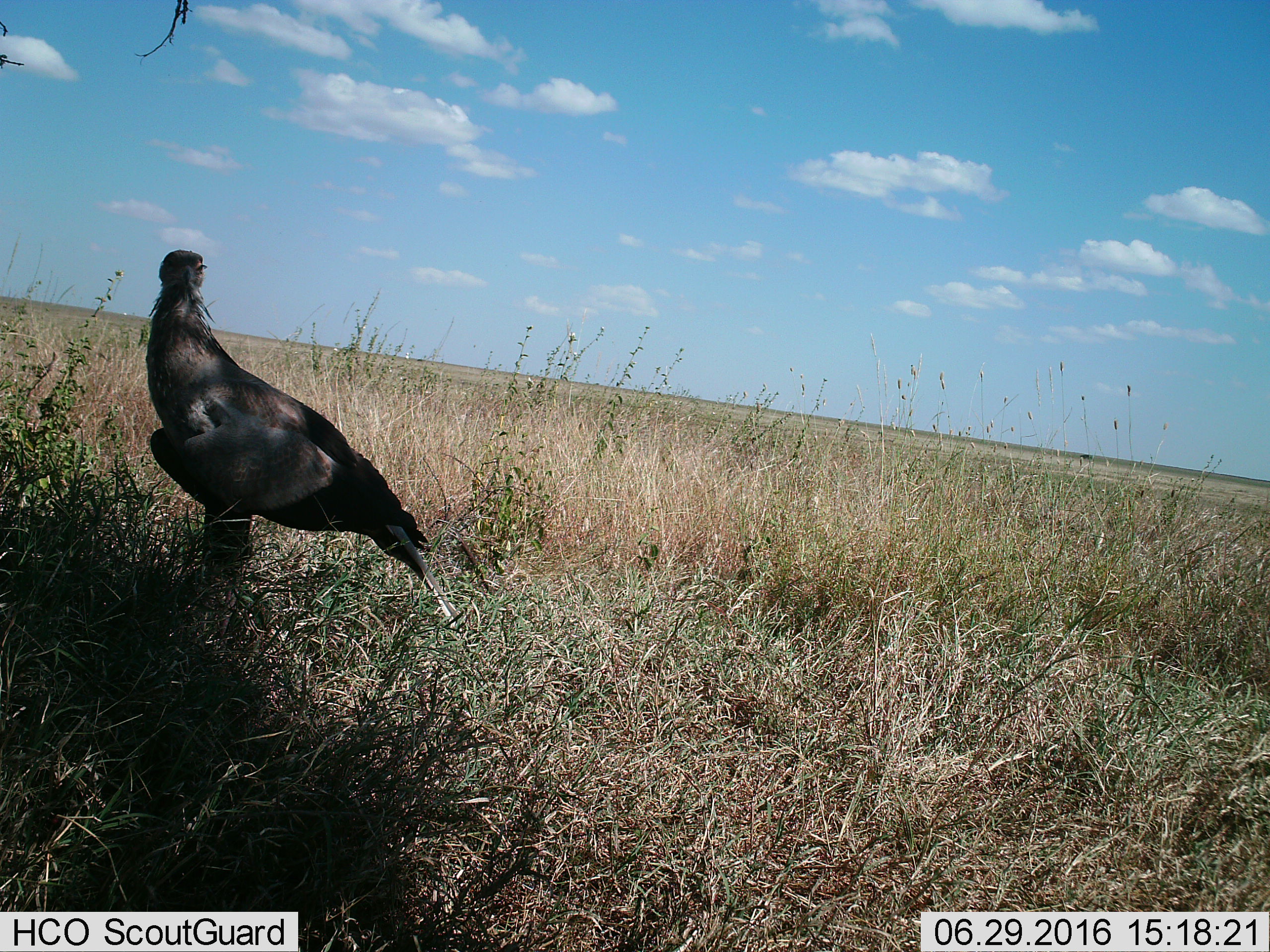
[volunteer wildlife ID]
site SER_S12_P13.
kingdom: Animalia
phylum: Chordata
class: Aves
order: Accipitriformes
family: Sagittariidae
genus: Sagittarius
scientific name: Sagittarius serpentarius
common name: secretarybird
Secretarybird (Sagittarius serpentarius), count 1. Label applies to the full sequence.